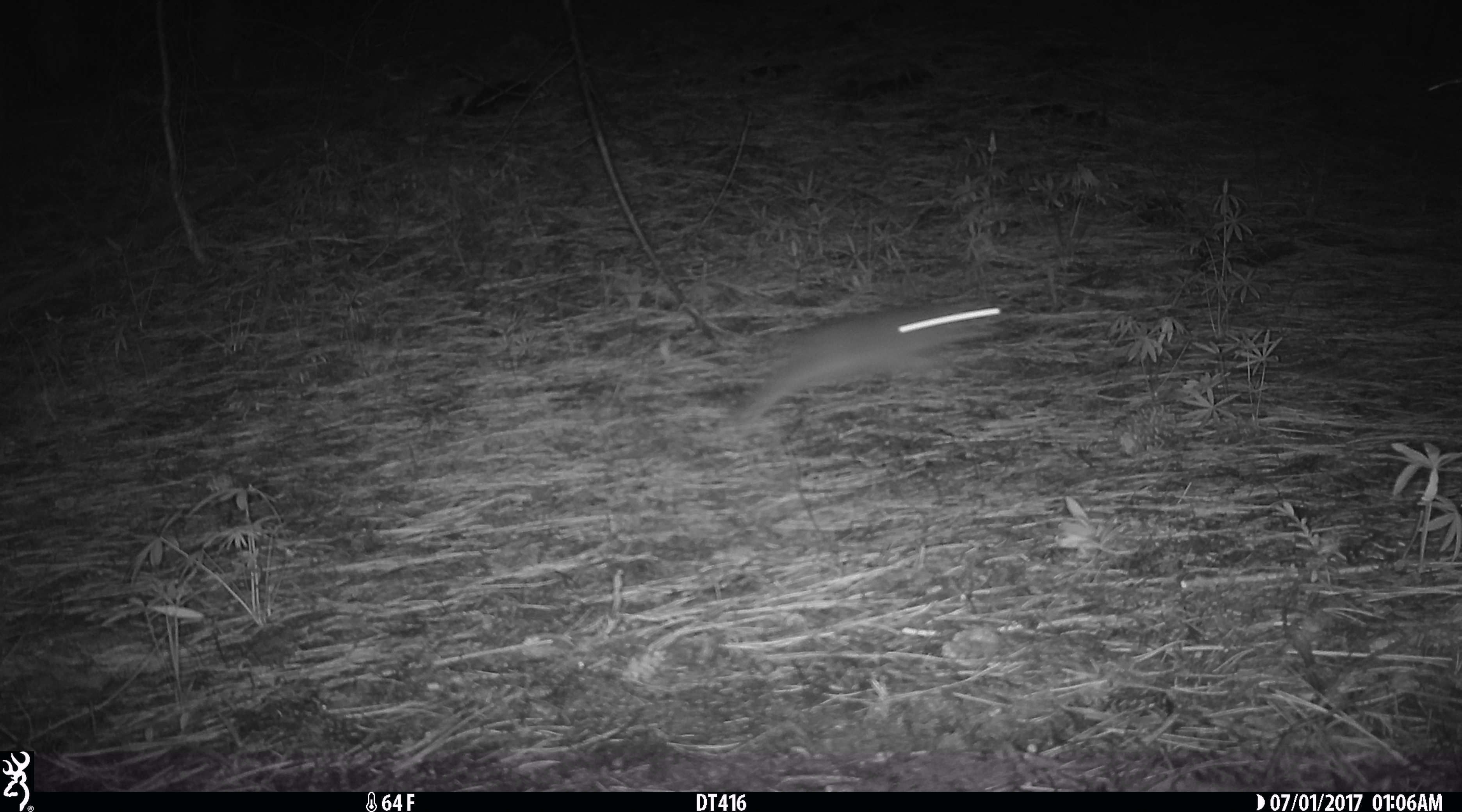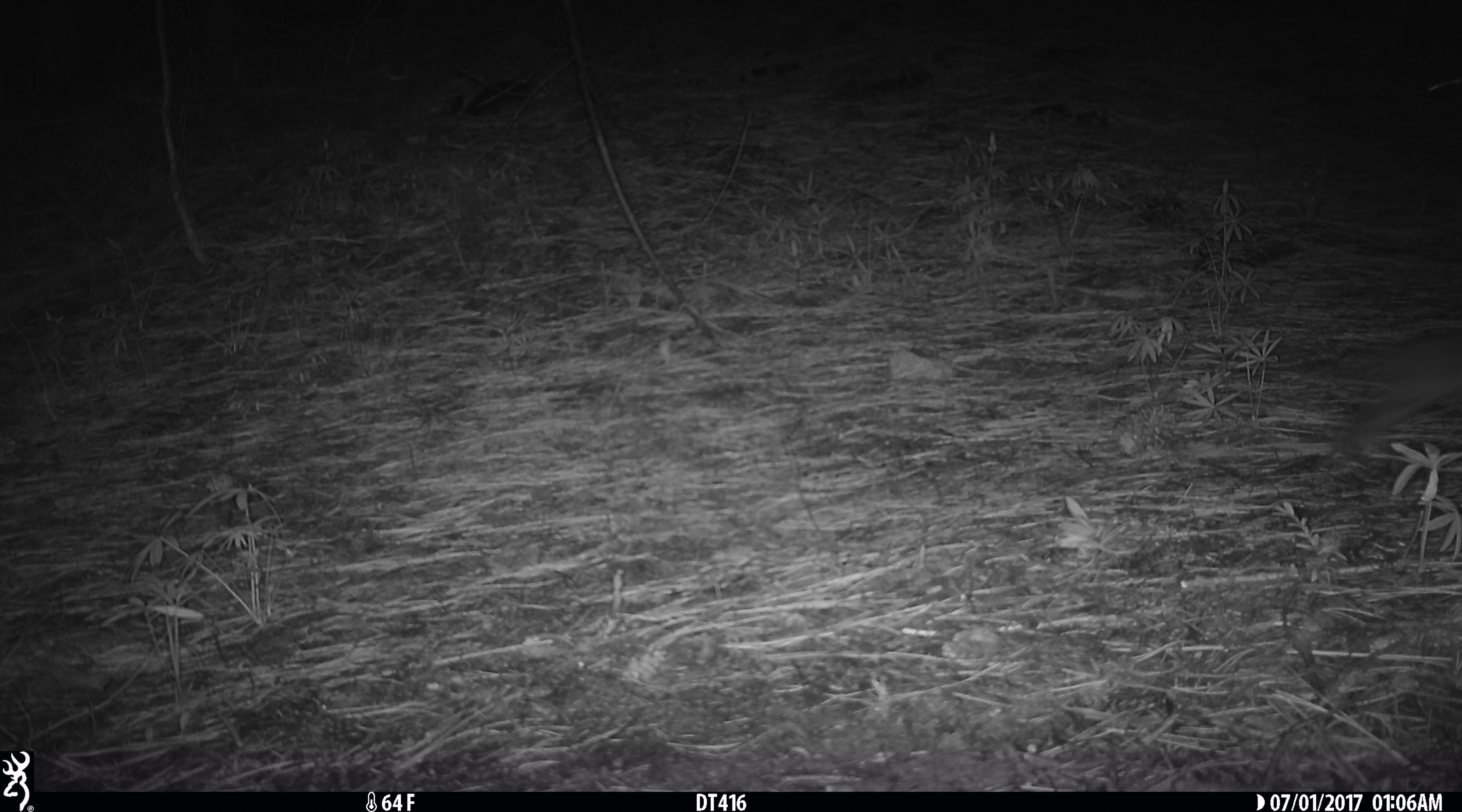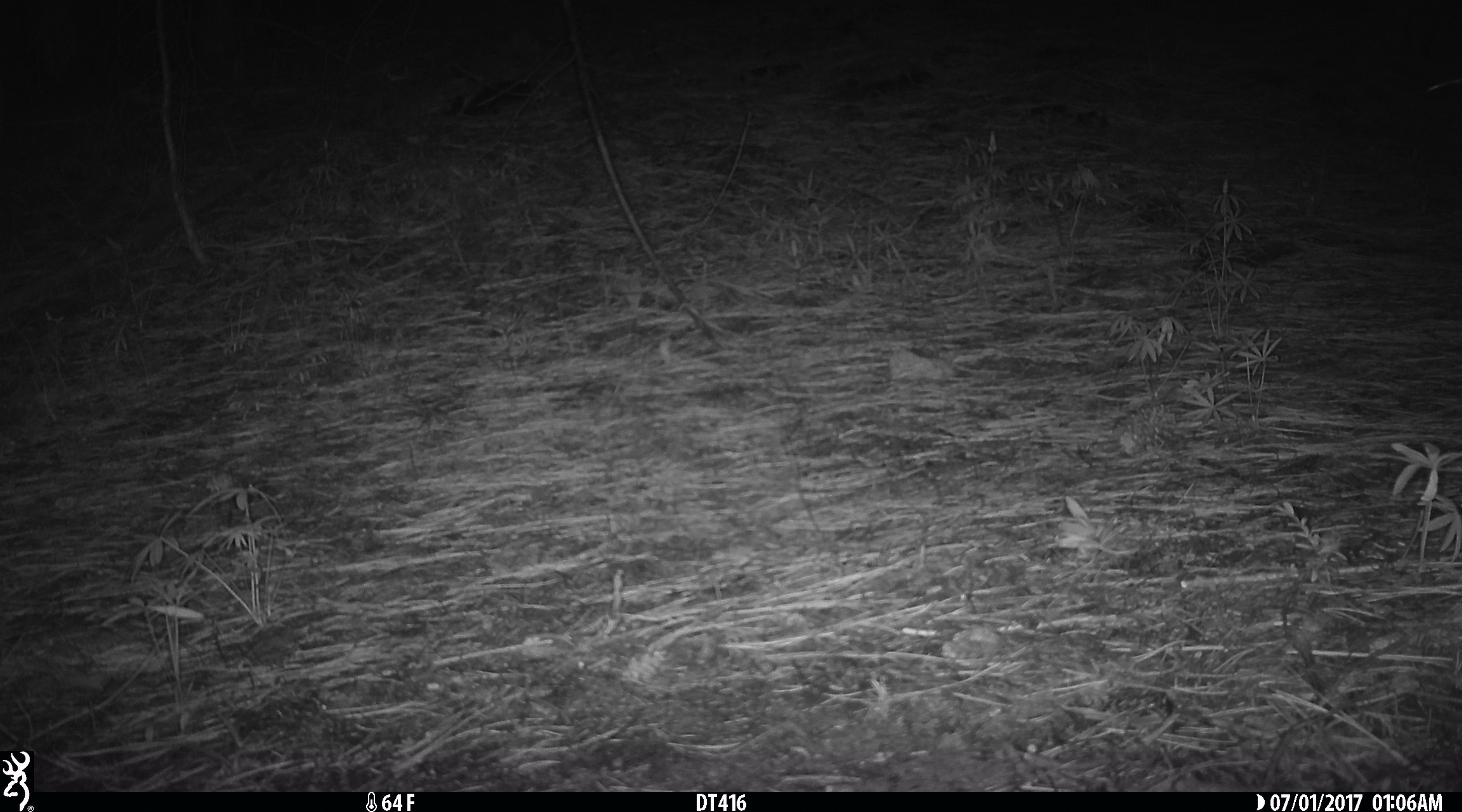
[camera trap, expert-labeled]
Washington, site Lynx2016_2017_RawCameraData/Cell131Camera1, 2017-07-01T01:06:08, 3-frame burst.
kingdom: Animalia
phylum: Chordata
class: Mammalia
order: Lagomorpha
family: Leporidae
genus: Lepus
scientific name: Lepus americanus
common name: snowshoe hare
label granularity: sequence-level